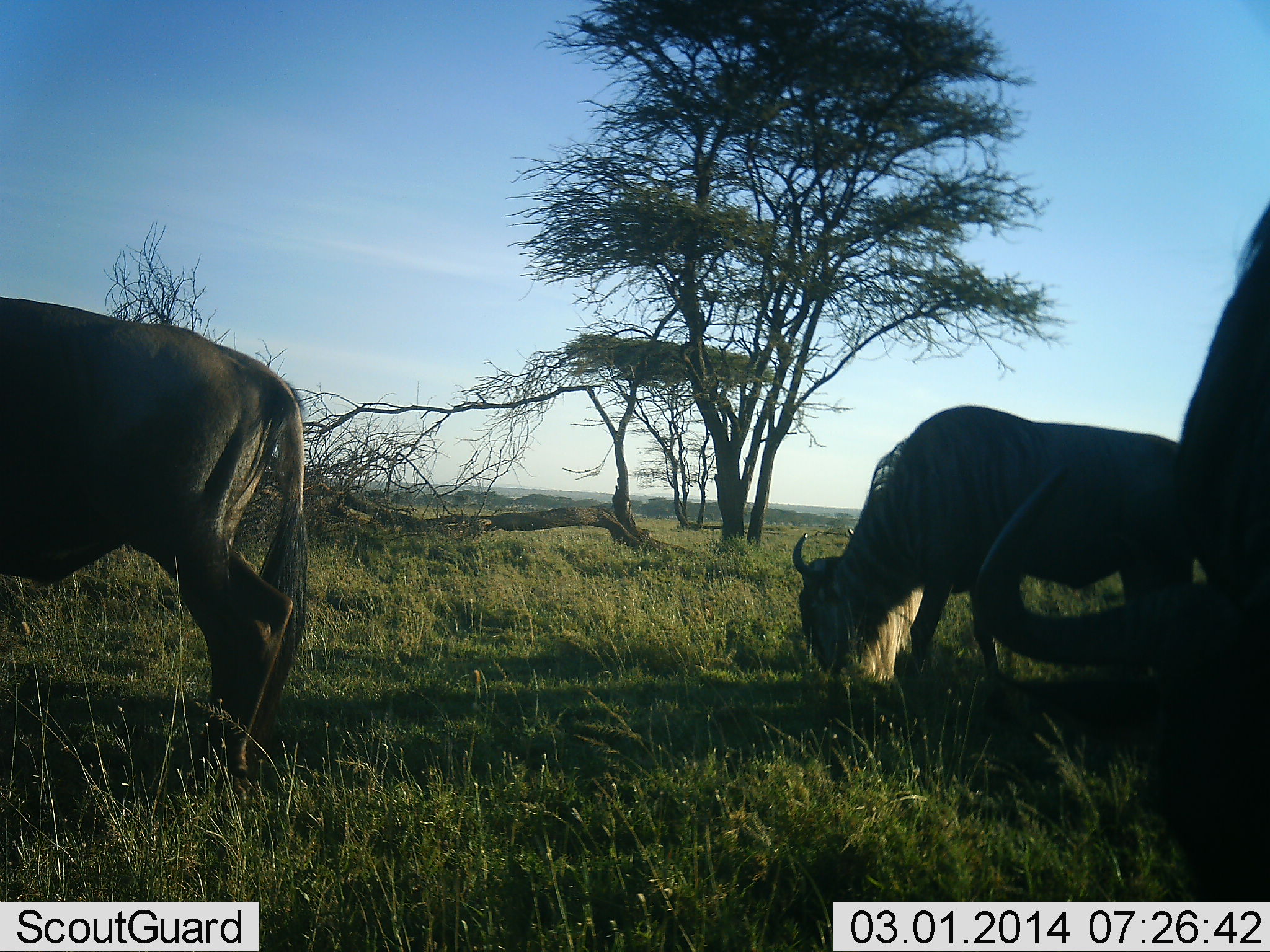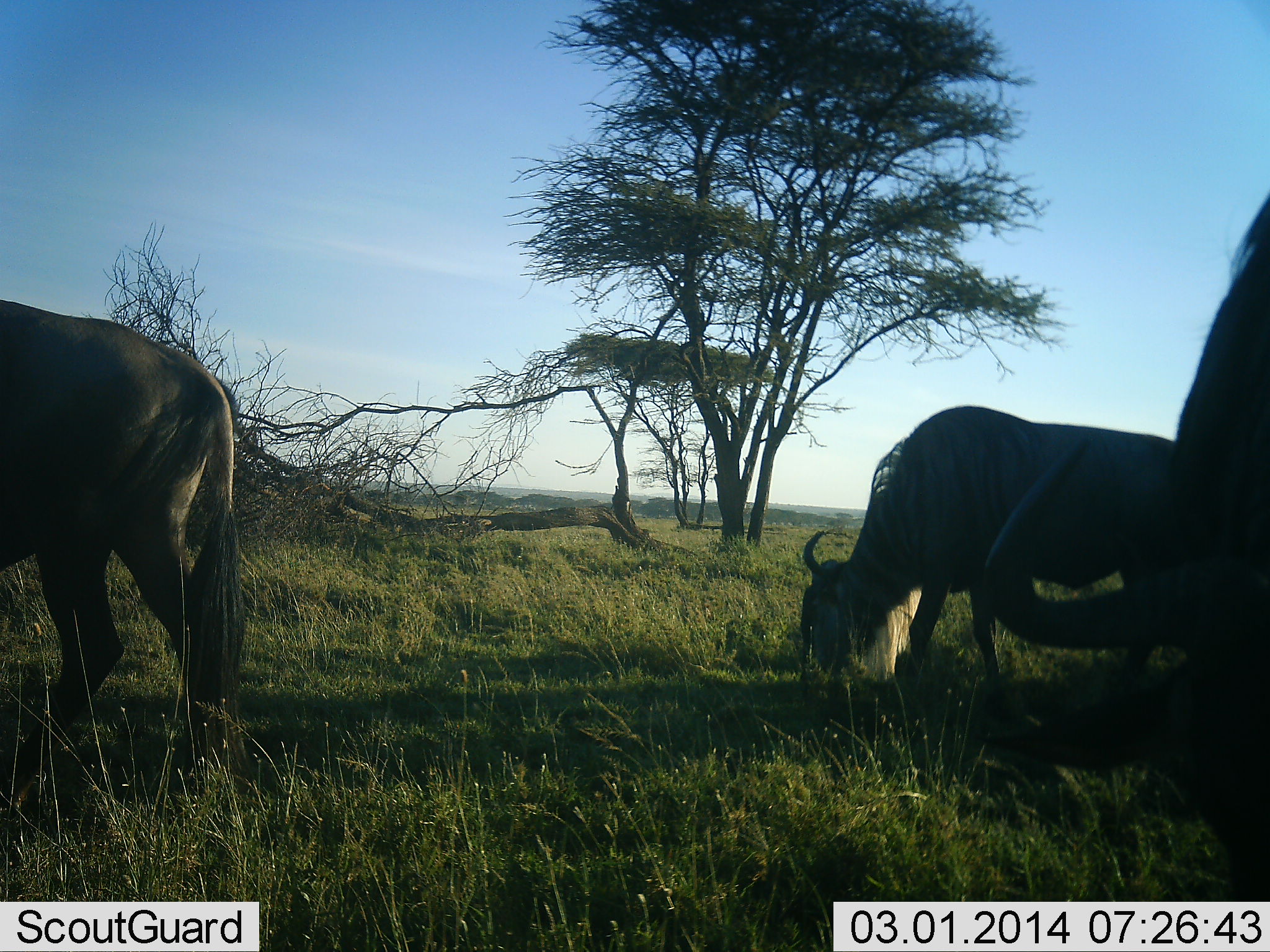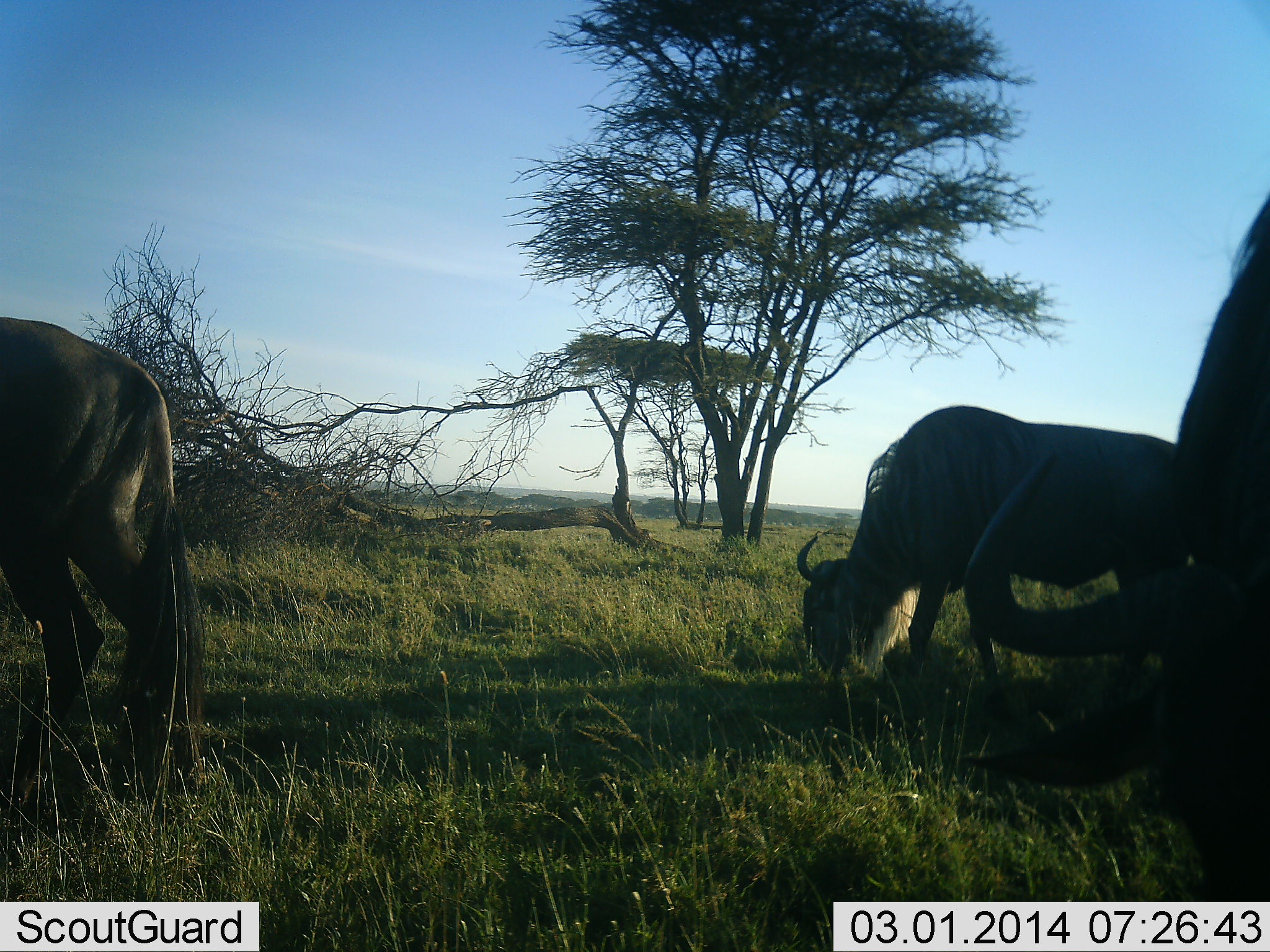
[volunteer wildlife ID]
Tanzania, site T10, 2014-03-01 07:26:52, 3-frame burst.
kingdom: Animalia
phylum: Chordata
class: Mammalia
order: Artiodactyla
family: Bovidae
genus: Connochaetes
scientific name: Connochaetes taurinus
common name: blue wildebeest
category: wildebeest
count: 3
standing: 0%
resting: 0%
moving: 10%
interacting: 0%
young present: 0%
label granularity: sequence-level